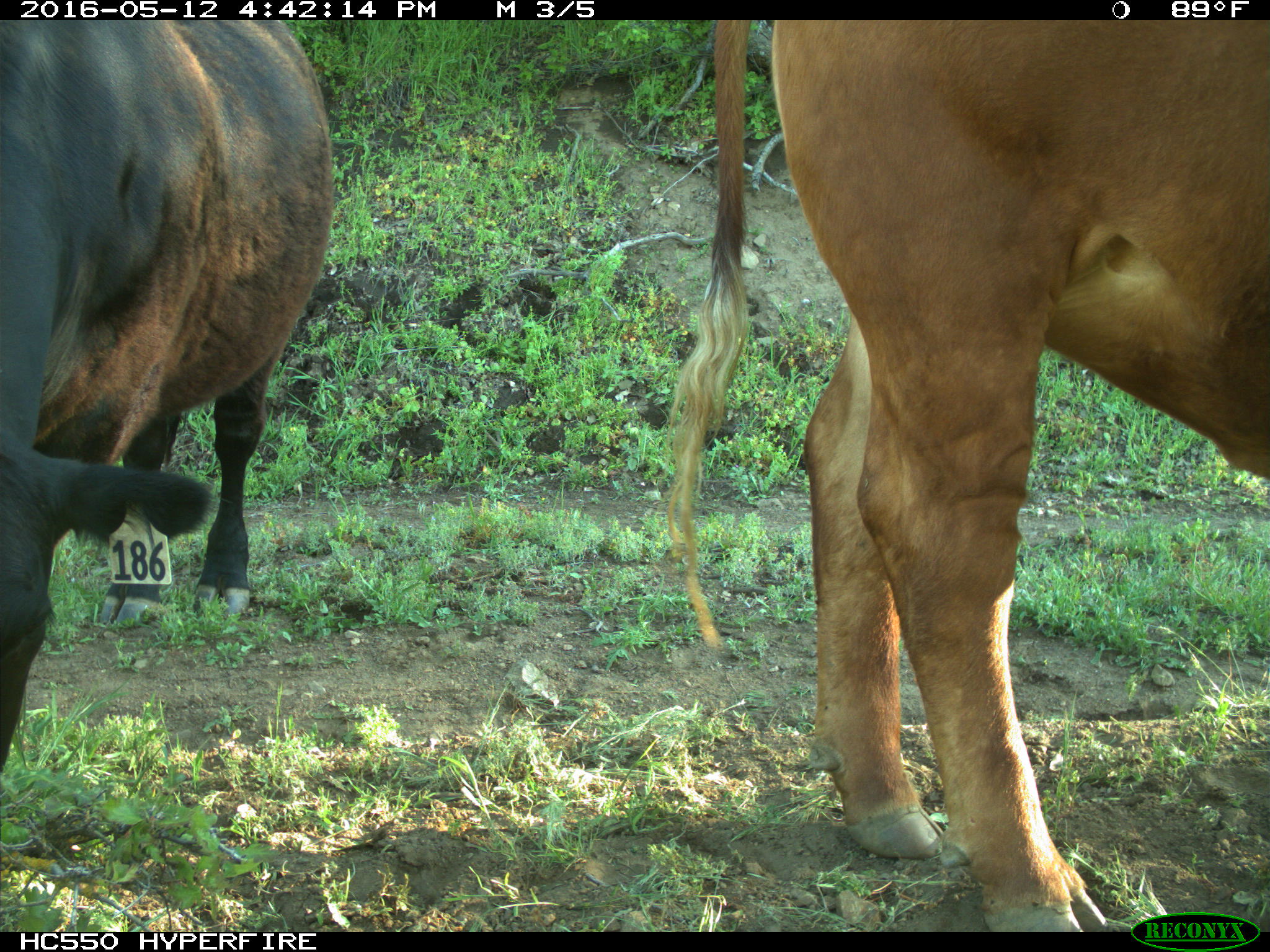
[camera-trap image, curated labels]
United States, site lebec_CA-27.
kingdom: Animalia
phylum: Chordata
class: Mammalia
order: Artiodactyla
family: Bovidae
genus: Bos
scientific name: Bos taurus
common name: domestic cow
Bos taurus (domestic cow).